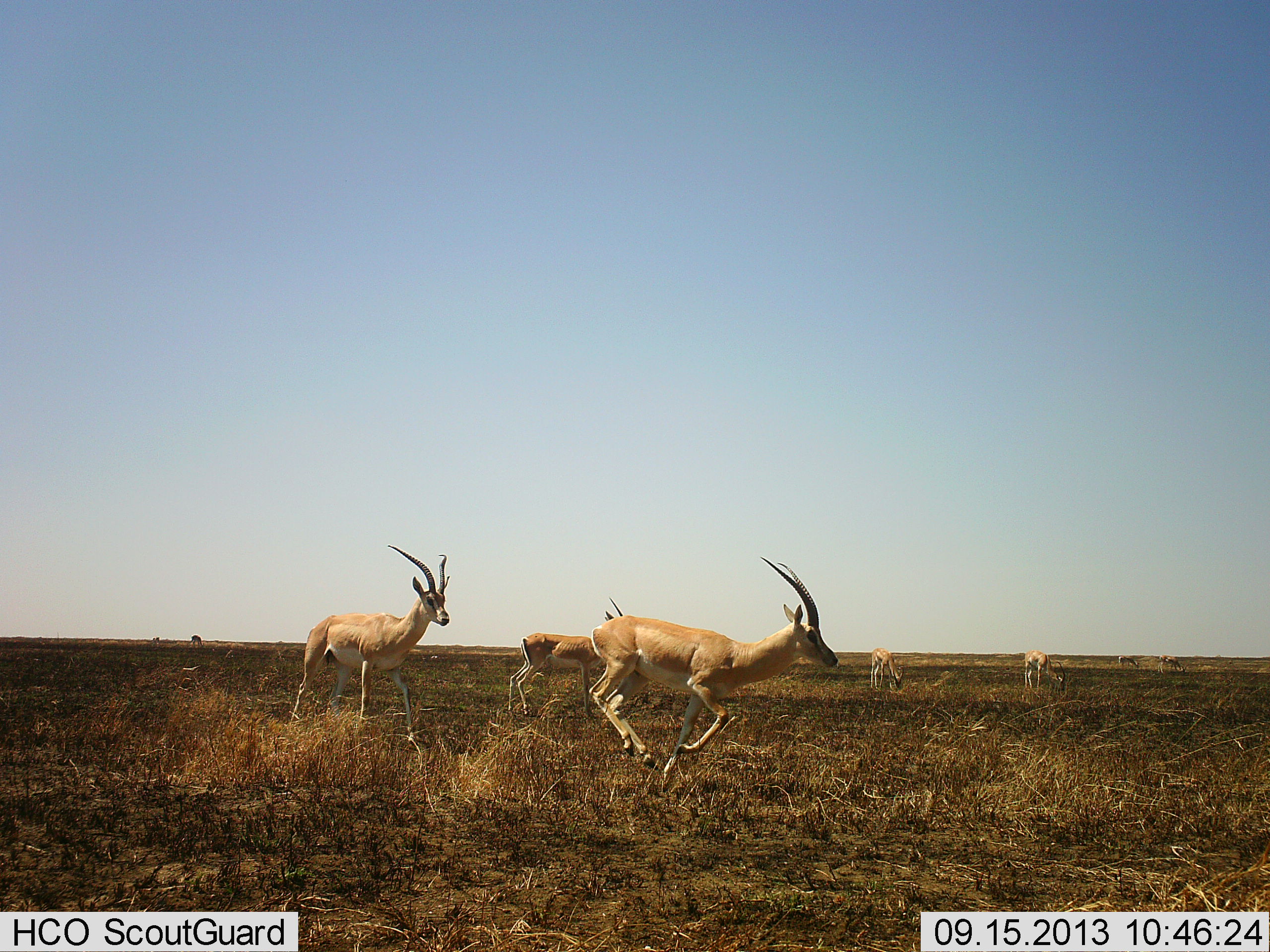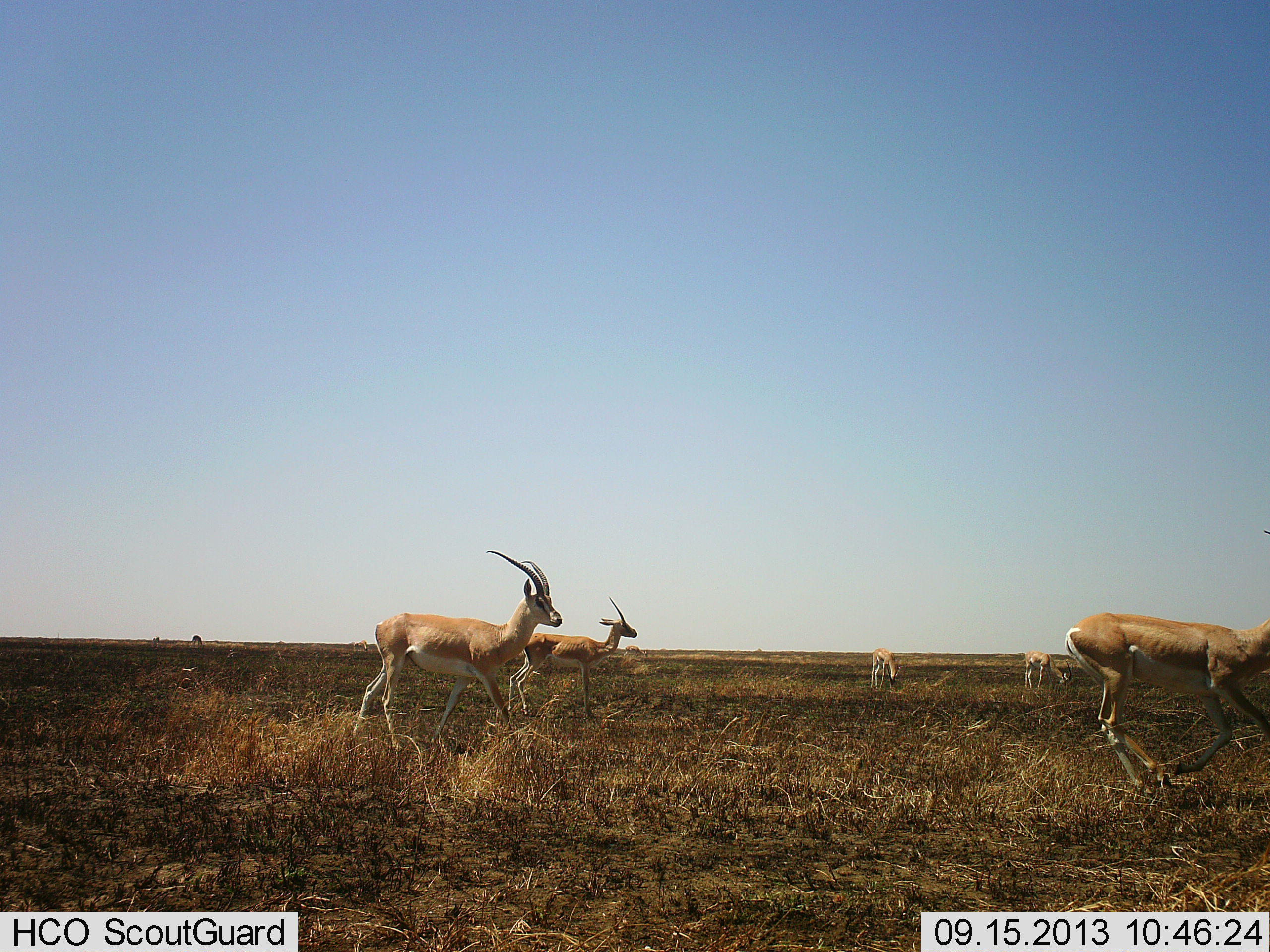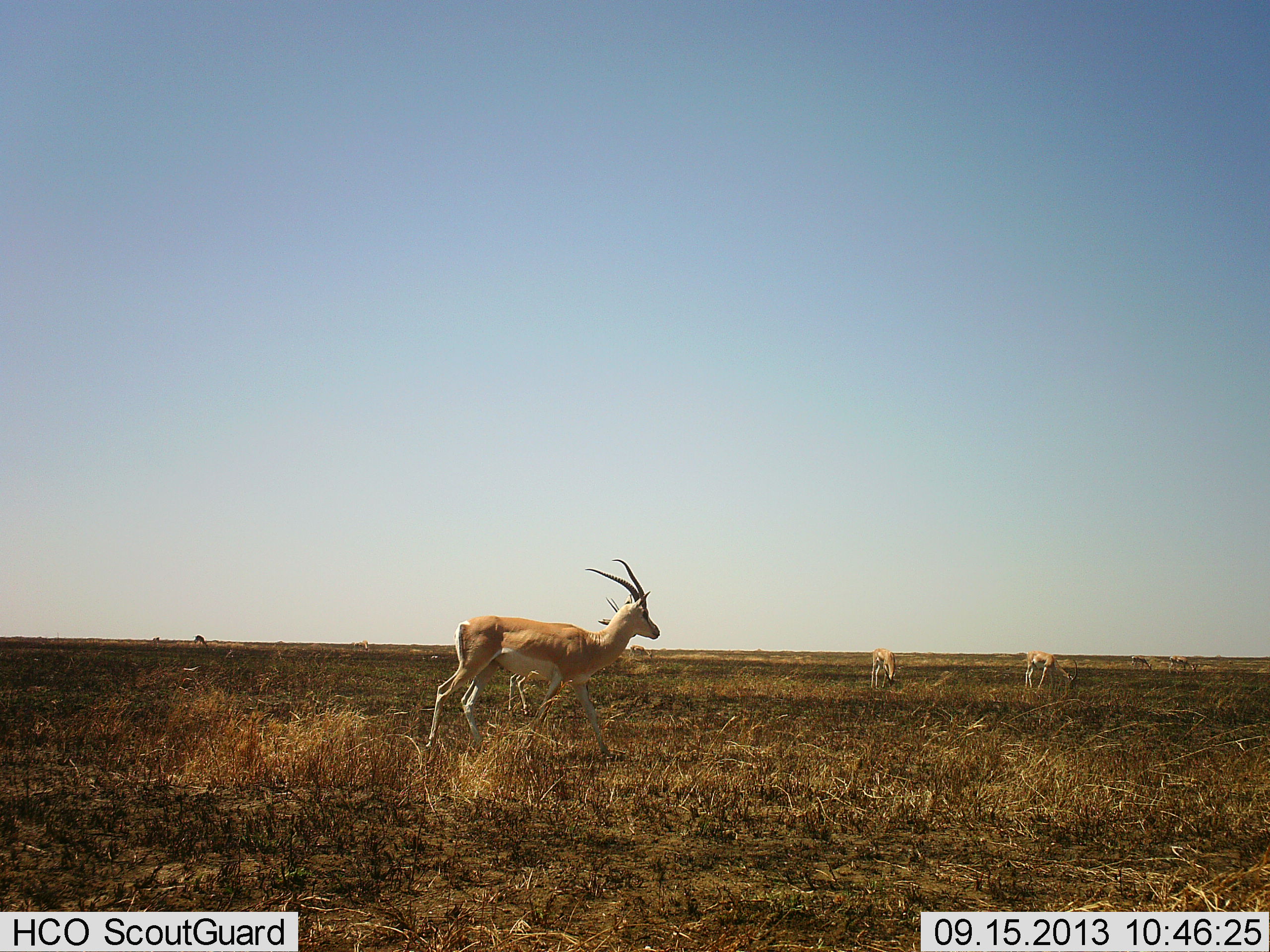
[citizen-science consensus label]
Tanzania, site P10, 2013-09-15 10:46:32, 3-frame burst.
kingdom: Animalia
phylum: Chordata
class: Mammalia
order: Artiodactyla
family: Bovidae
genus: Nanger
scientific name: Nanger granti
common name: grant's gazelle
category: gazellegrants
Gazellegrants (grant's gazelle) (Nanger granti), count 5. Behavior (volunteer vote fractions): standing 47%, resting 0%, moving 89%, interacting 5%. Young present (vote fraction): 0%. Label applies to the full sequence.